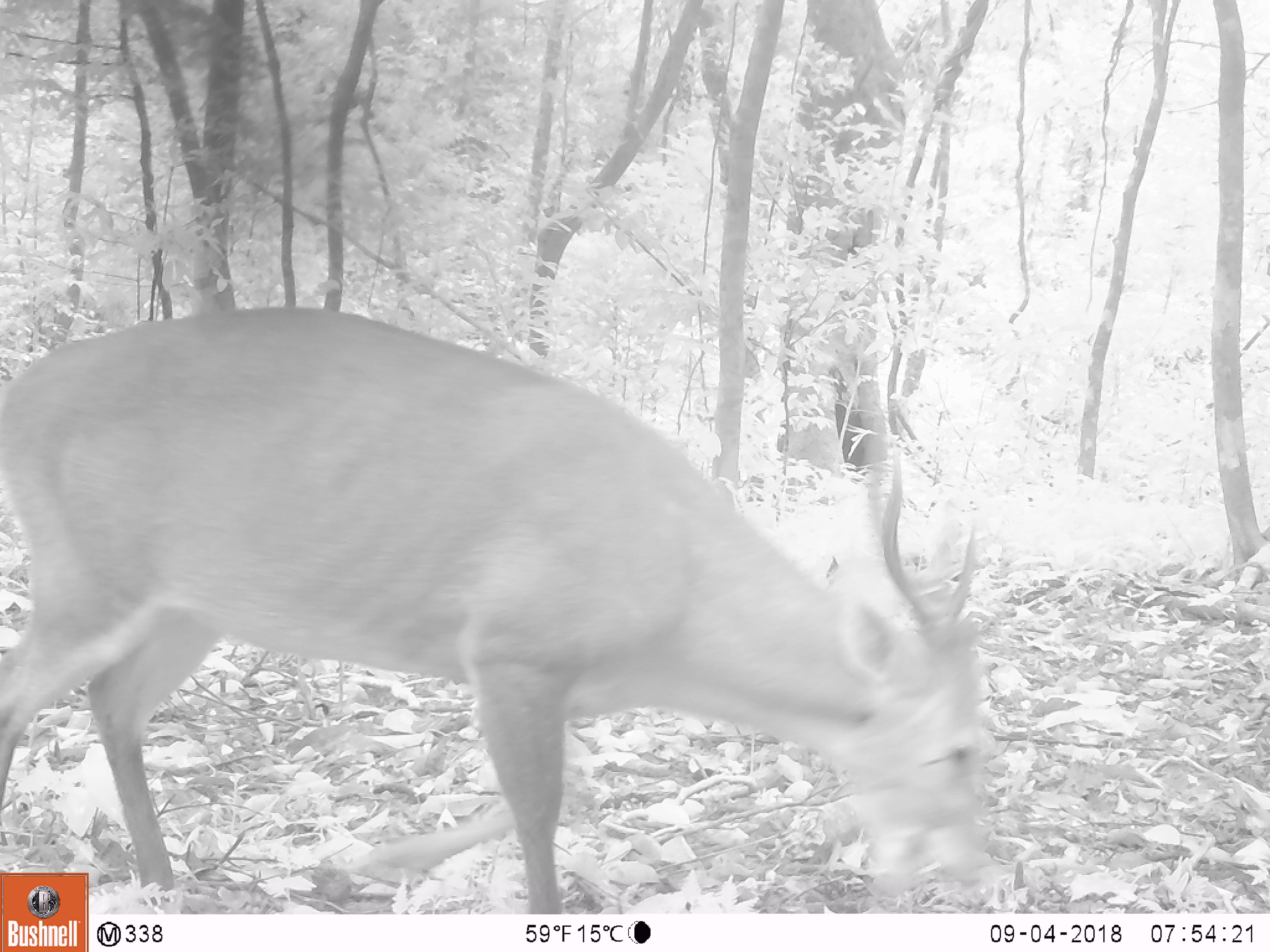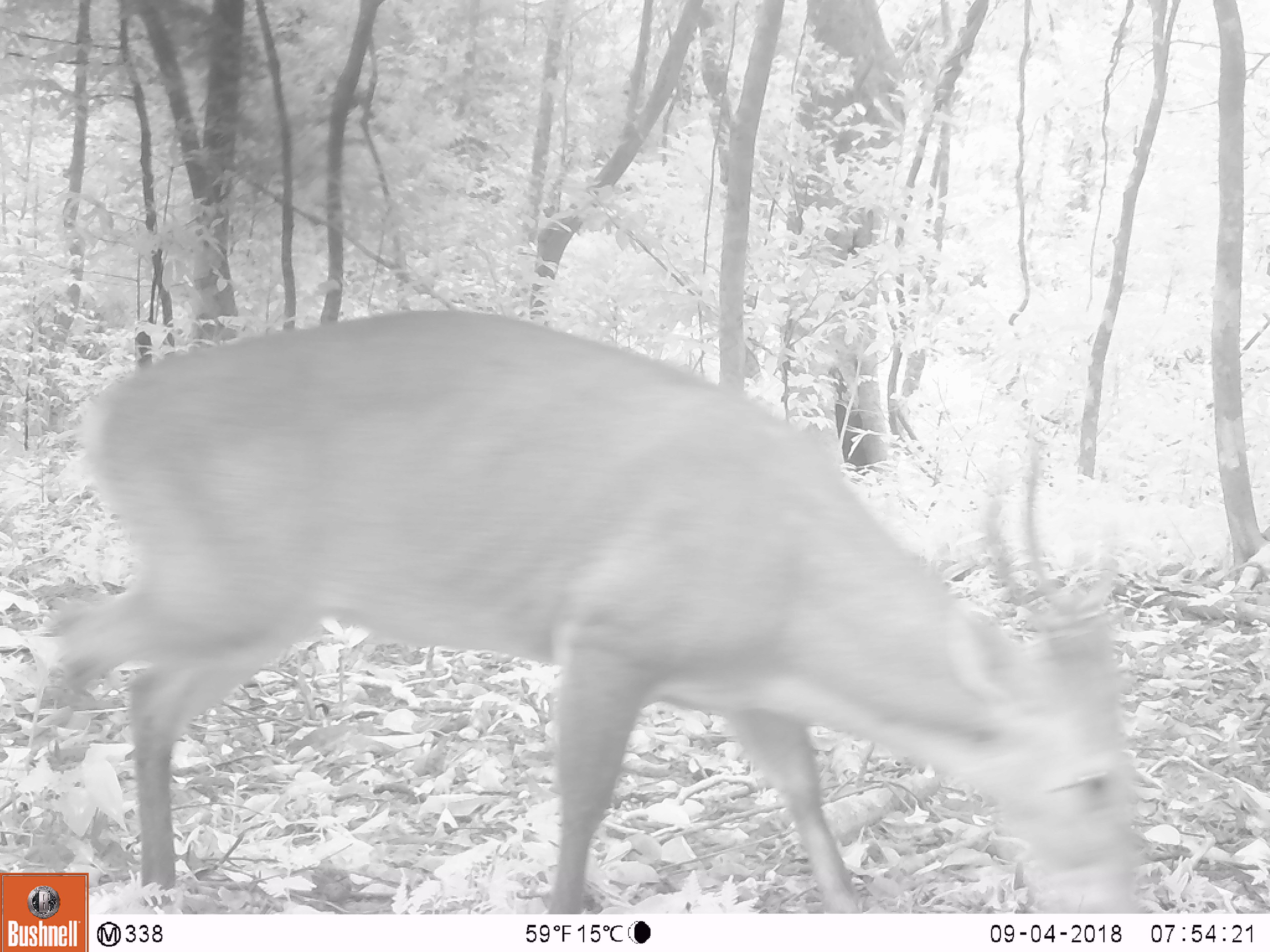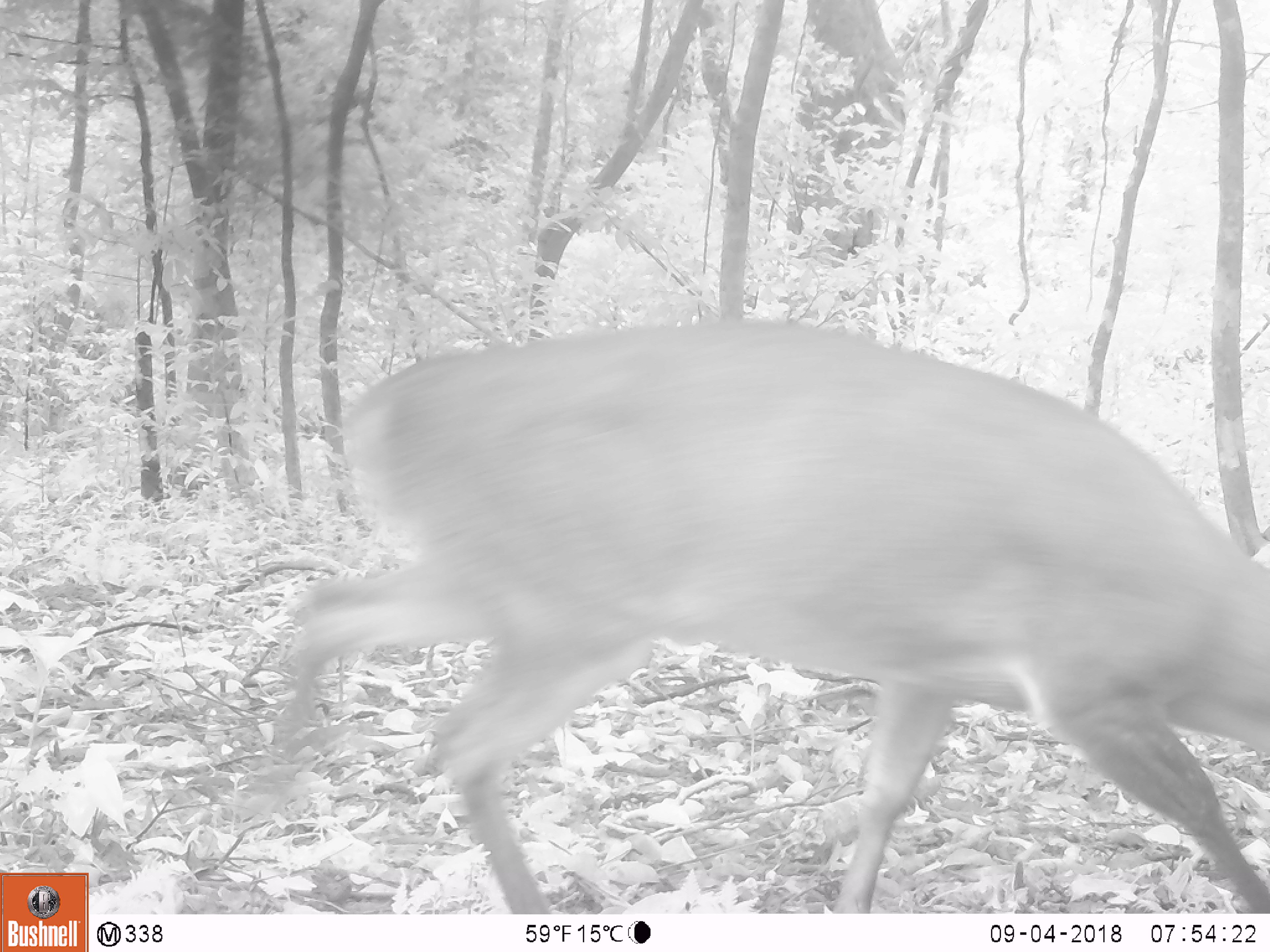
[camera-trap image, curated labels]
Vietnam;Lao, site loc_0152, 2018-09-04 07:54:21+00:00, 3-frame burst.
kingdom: Animalia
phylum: Chordata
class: Mammalia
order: Artiodactyla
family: Cervidae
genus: Muntiacus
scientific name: Muntiacus vuquangensis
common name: large-antlered muntjac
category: large antlered muntjac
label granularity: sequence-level